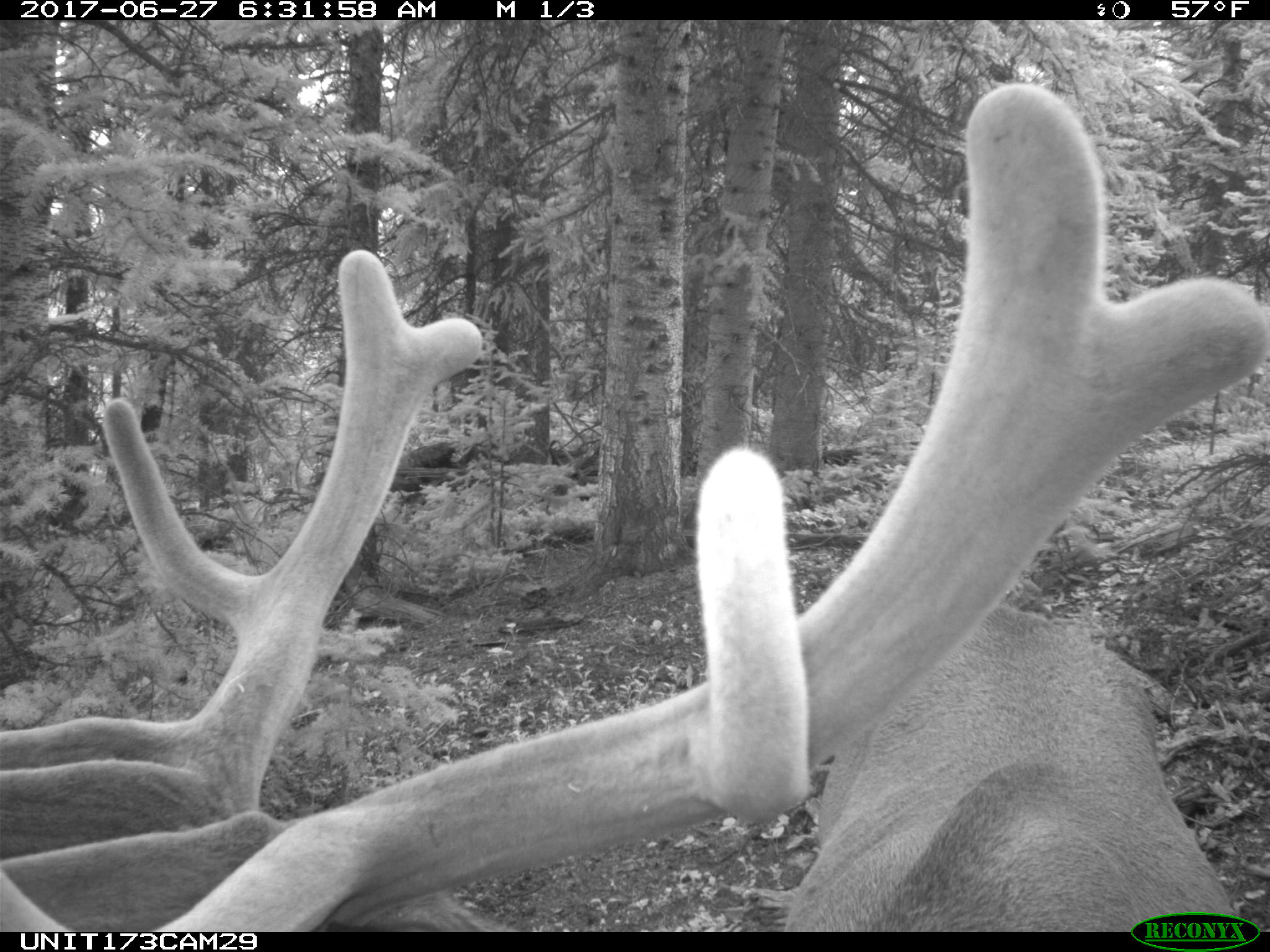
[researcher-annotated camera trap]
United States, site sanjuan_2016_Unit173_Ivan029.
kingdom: Animalia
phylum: Chordata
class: Mammalia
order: Artiodactyla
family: Cervidae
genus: Cervus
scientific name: Cervus elaphus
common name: red deer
Cervus elaphus (red deer).